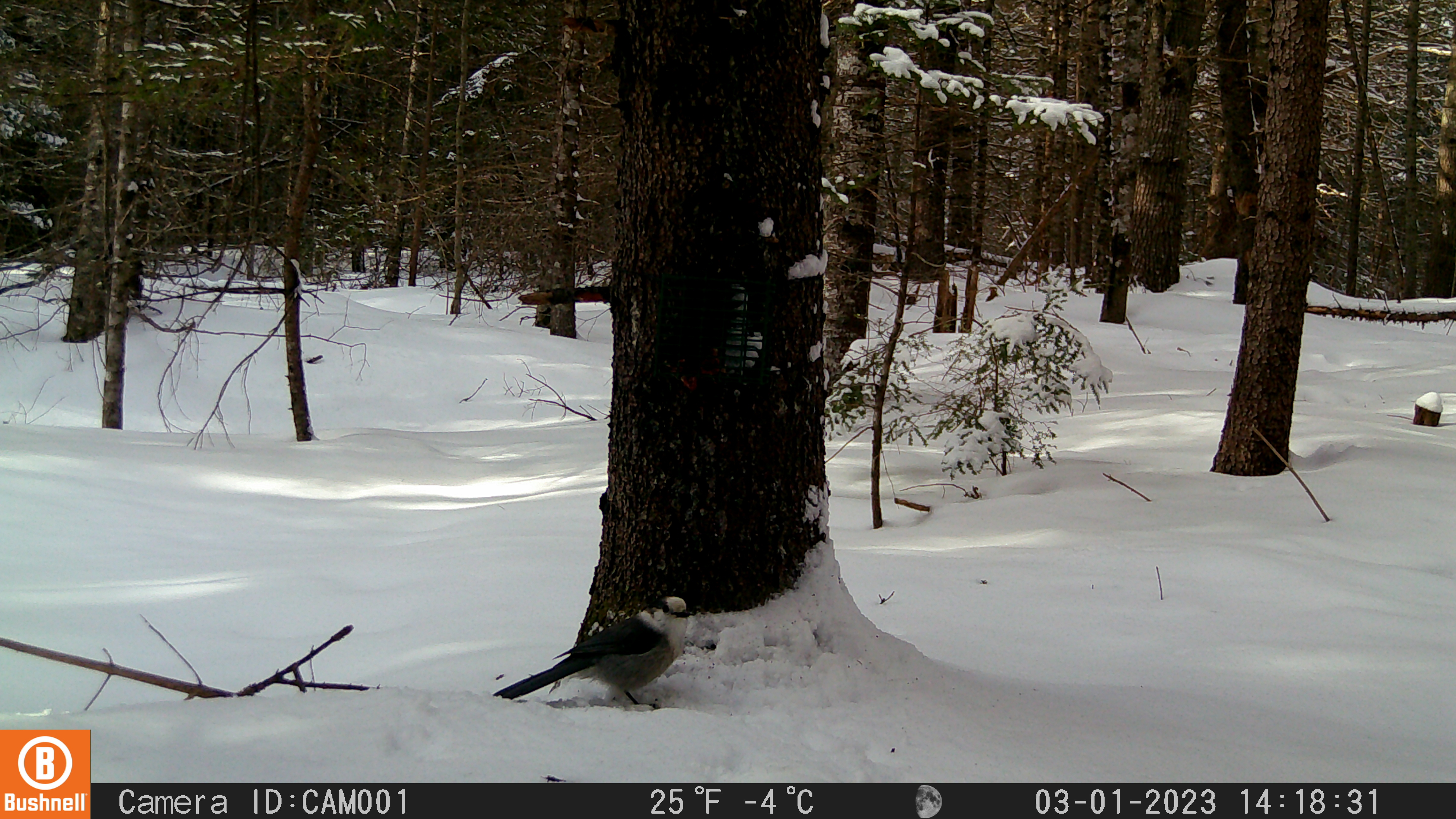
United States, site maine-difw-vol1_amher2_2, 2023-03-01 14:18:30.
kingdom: Animalia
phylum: Chordata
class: Aves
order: Passeriformes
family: Corvidae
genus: Perisoreus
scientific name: Perisoreus canadensis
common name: canada jay